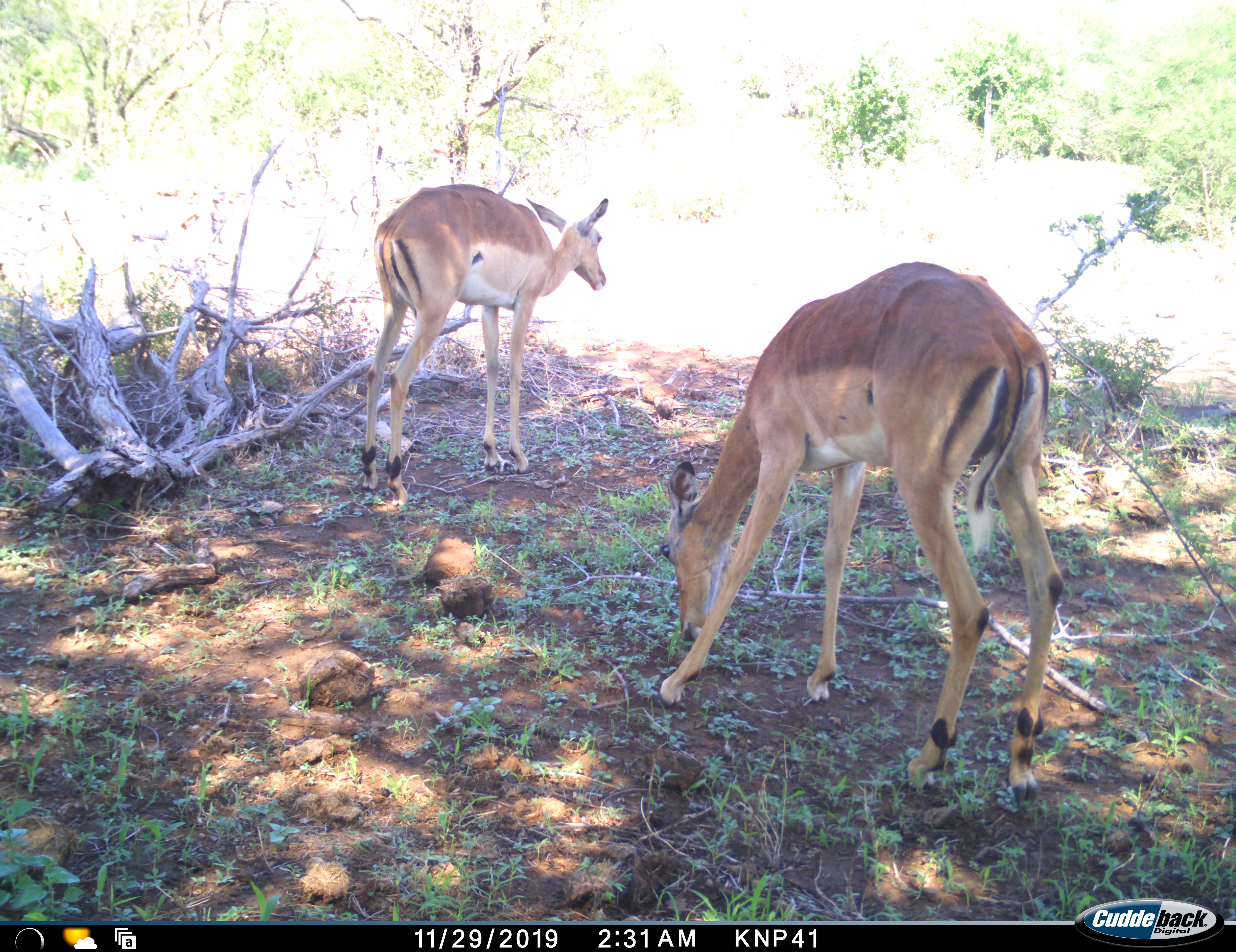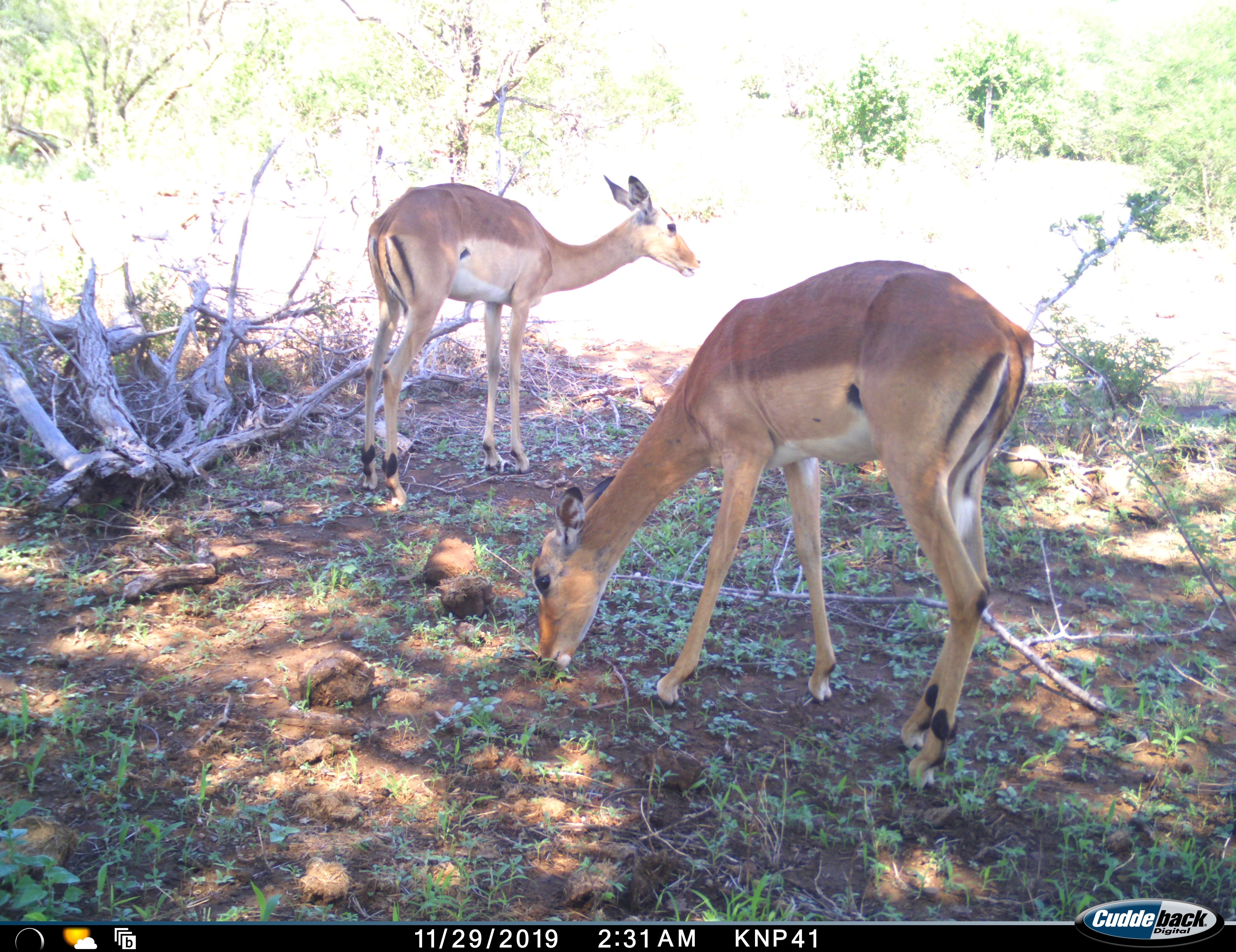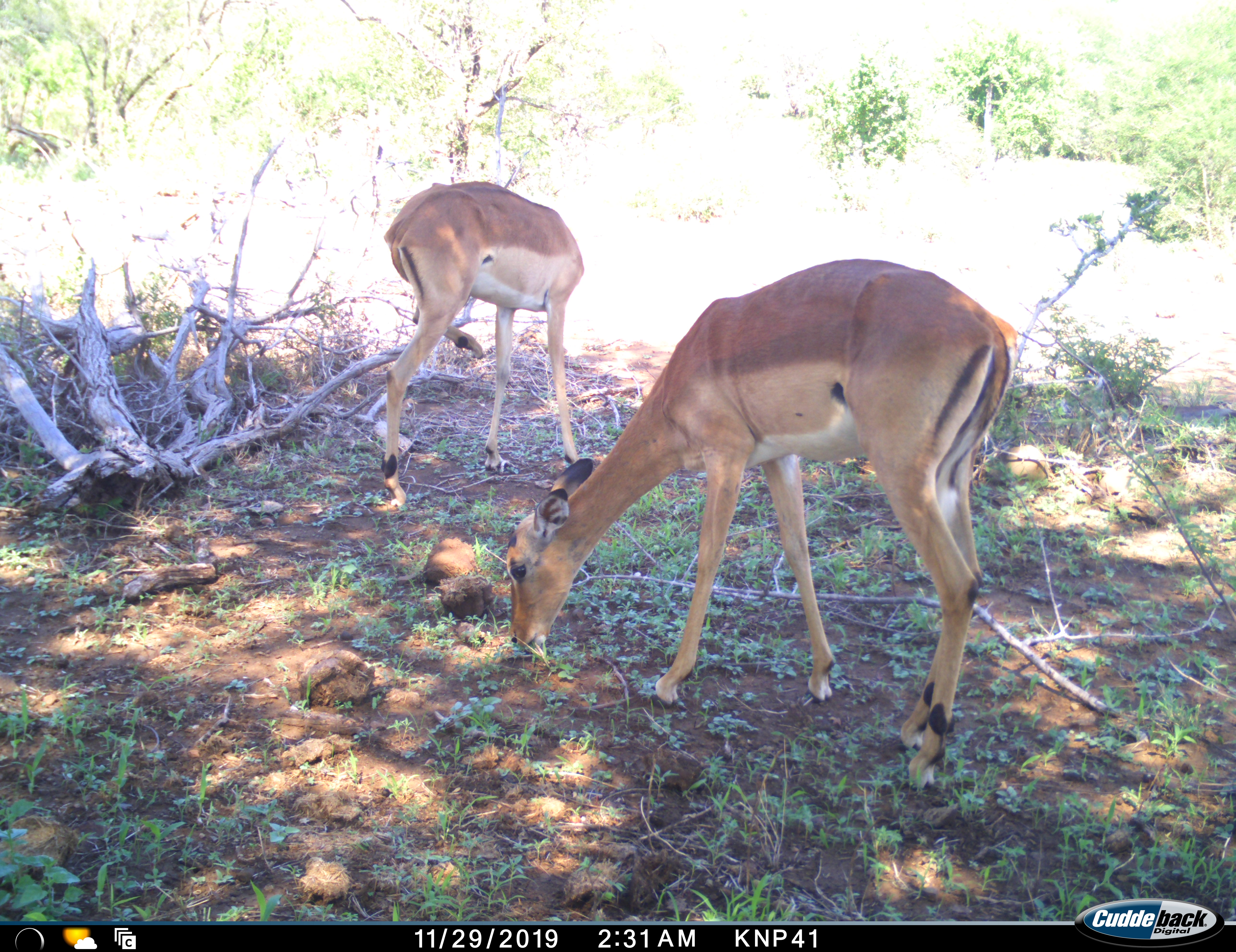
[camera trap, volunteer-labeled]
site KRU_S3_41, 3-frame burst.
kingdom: Animalia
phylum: Chordata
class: Mammalia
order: Artiodactyla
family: Bovidae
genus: Aepyceros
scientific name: Aepyceros melampus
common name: impala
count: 2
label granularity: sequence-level